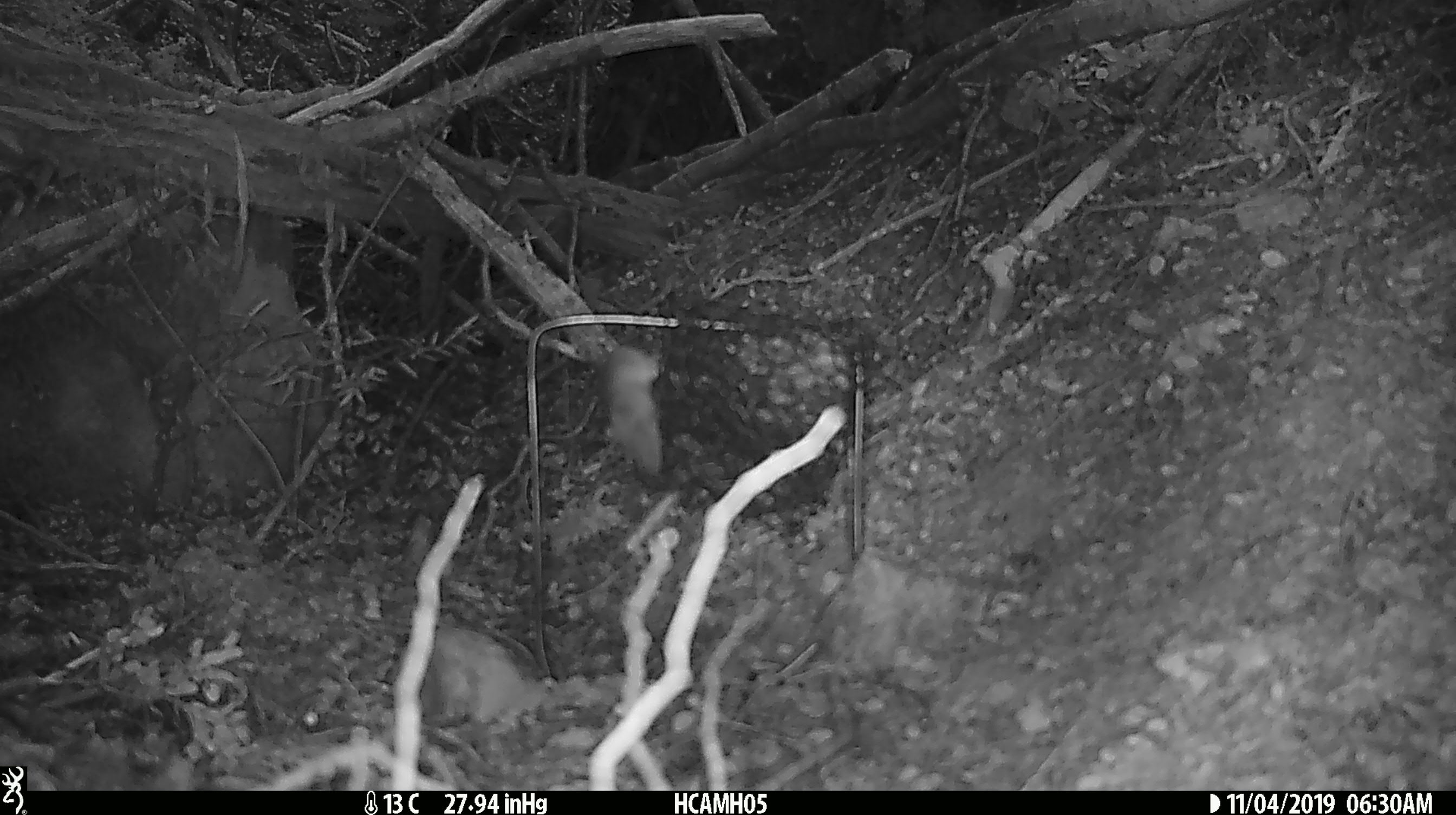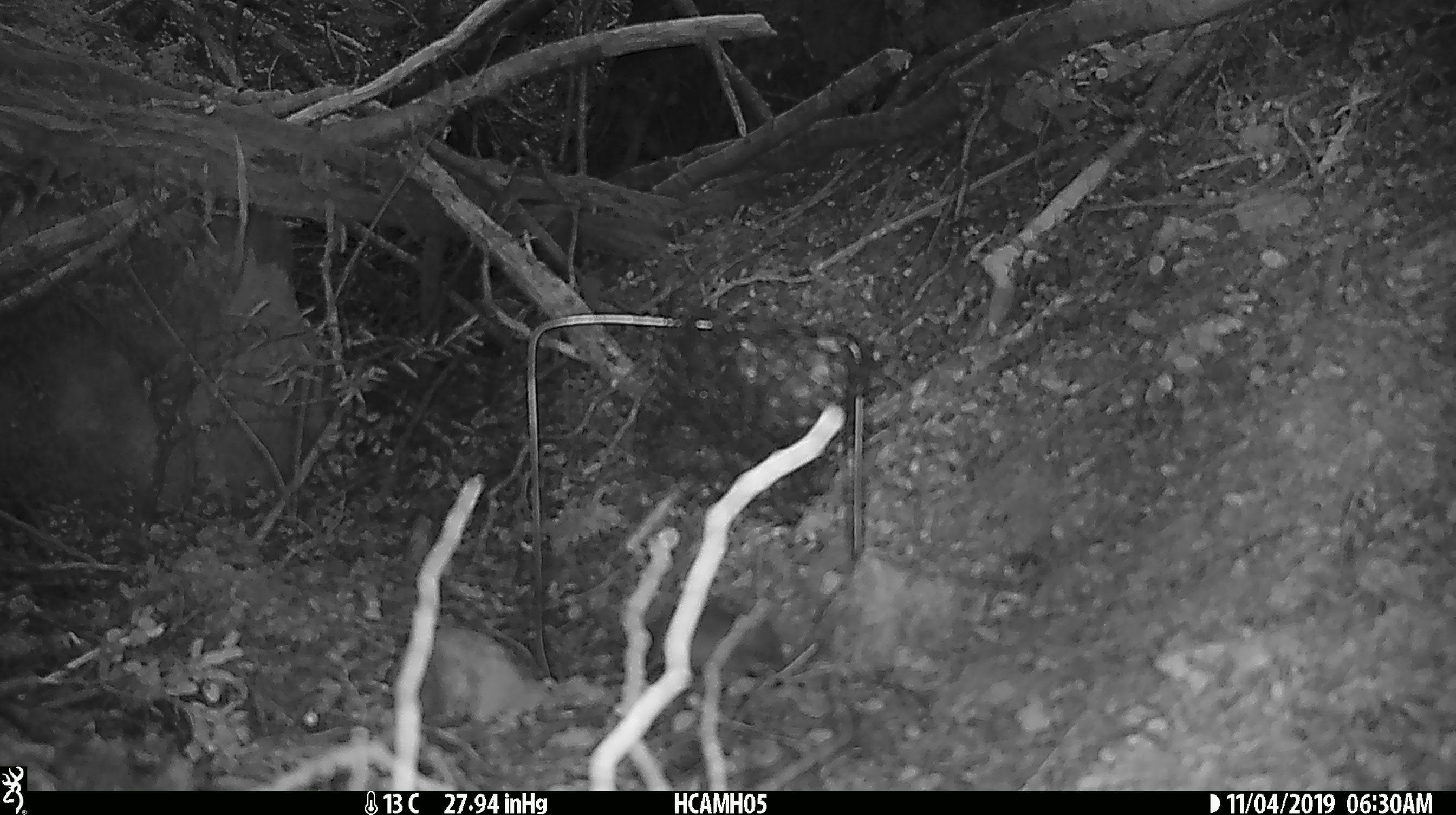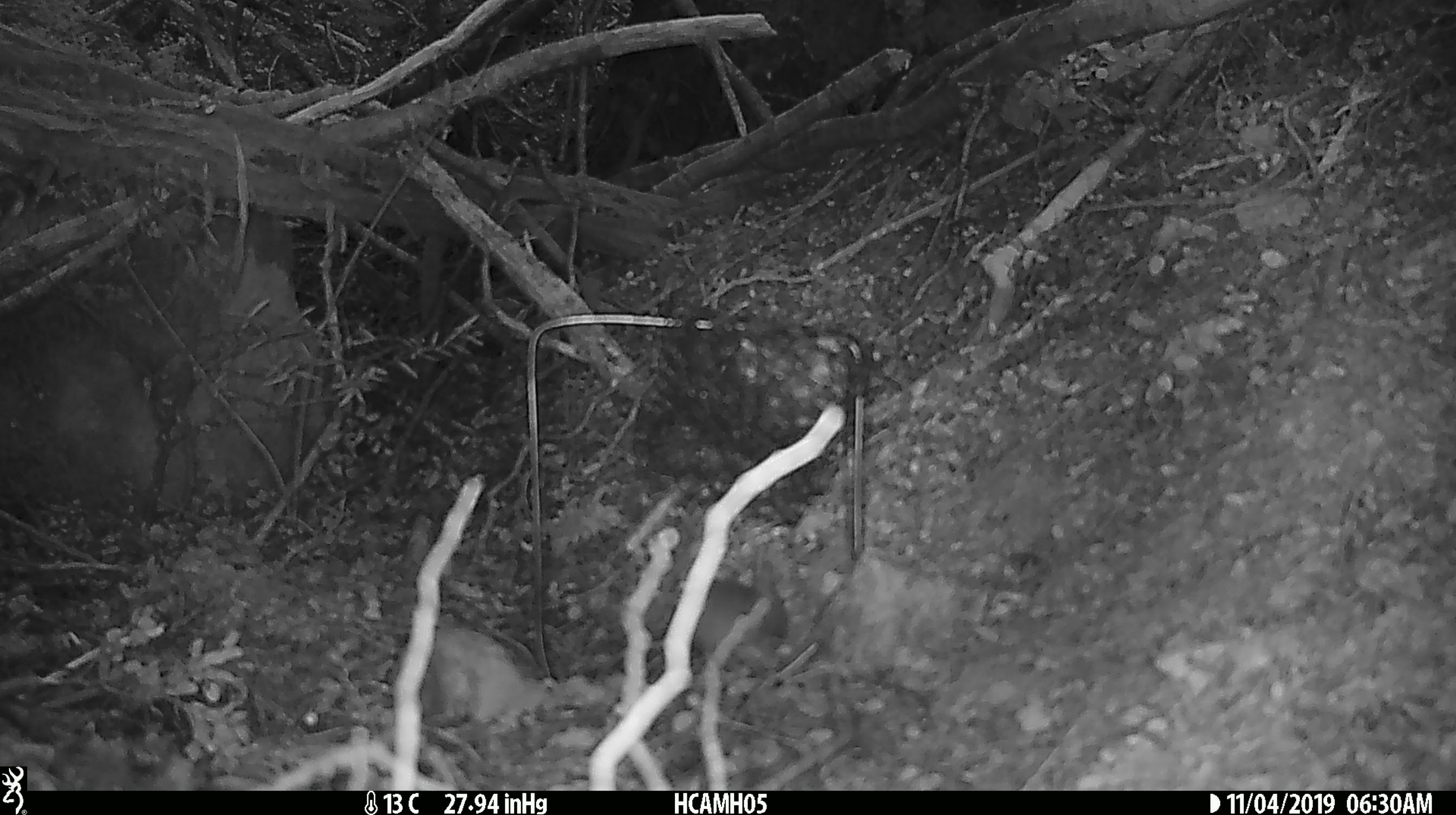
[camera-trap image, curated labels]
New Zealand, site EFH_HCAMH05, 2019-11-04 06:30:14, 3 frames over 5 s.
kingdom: Animalia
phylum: Chordata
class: Mammalia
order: Rodentia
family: Muridae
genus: Mus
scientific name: Mus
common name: mouse